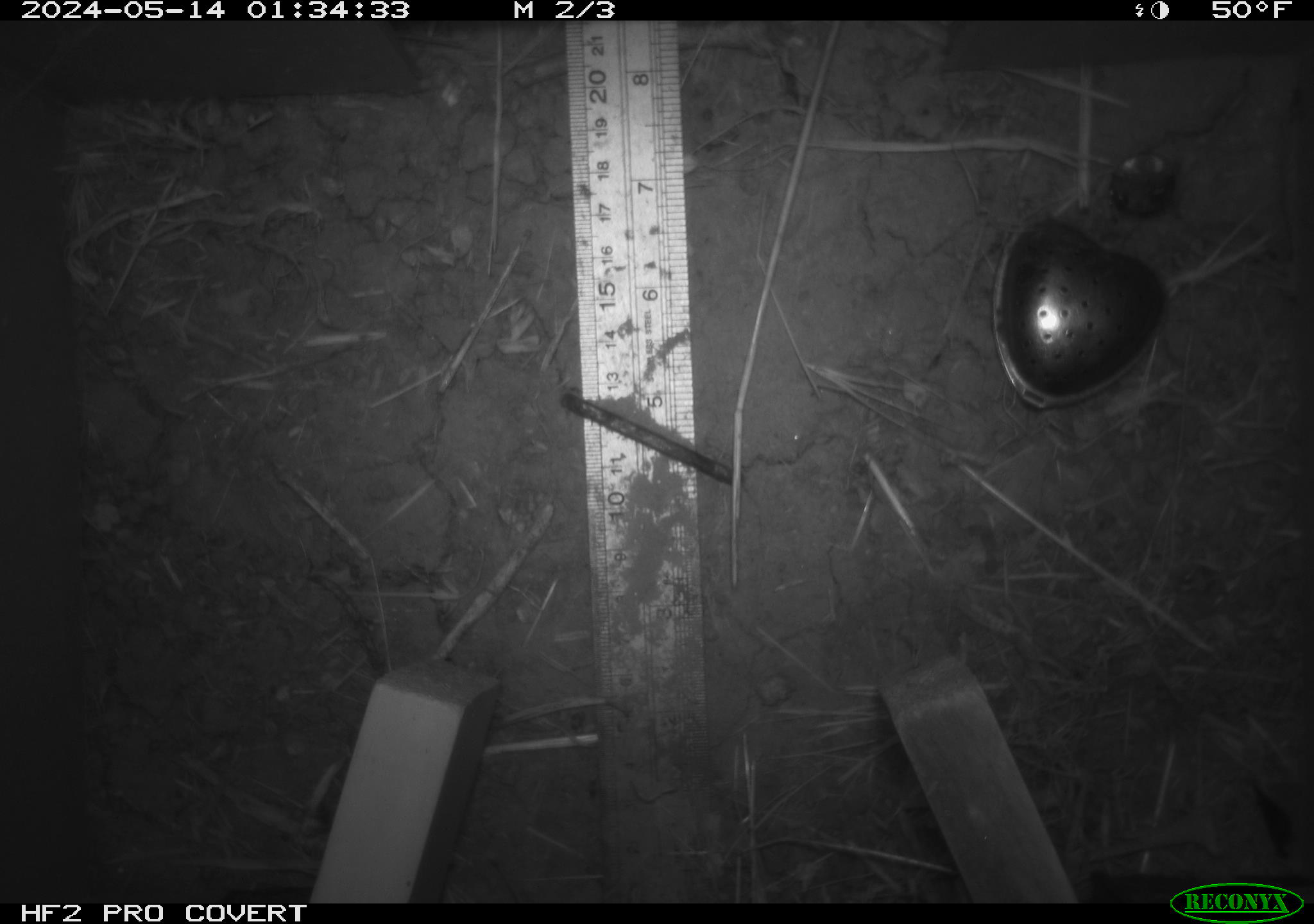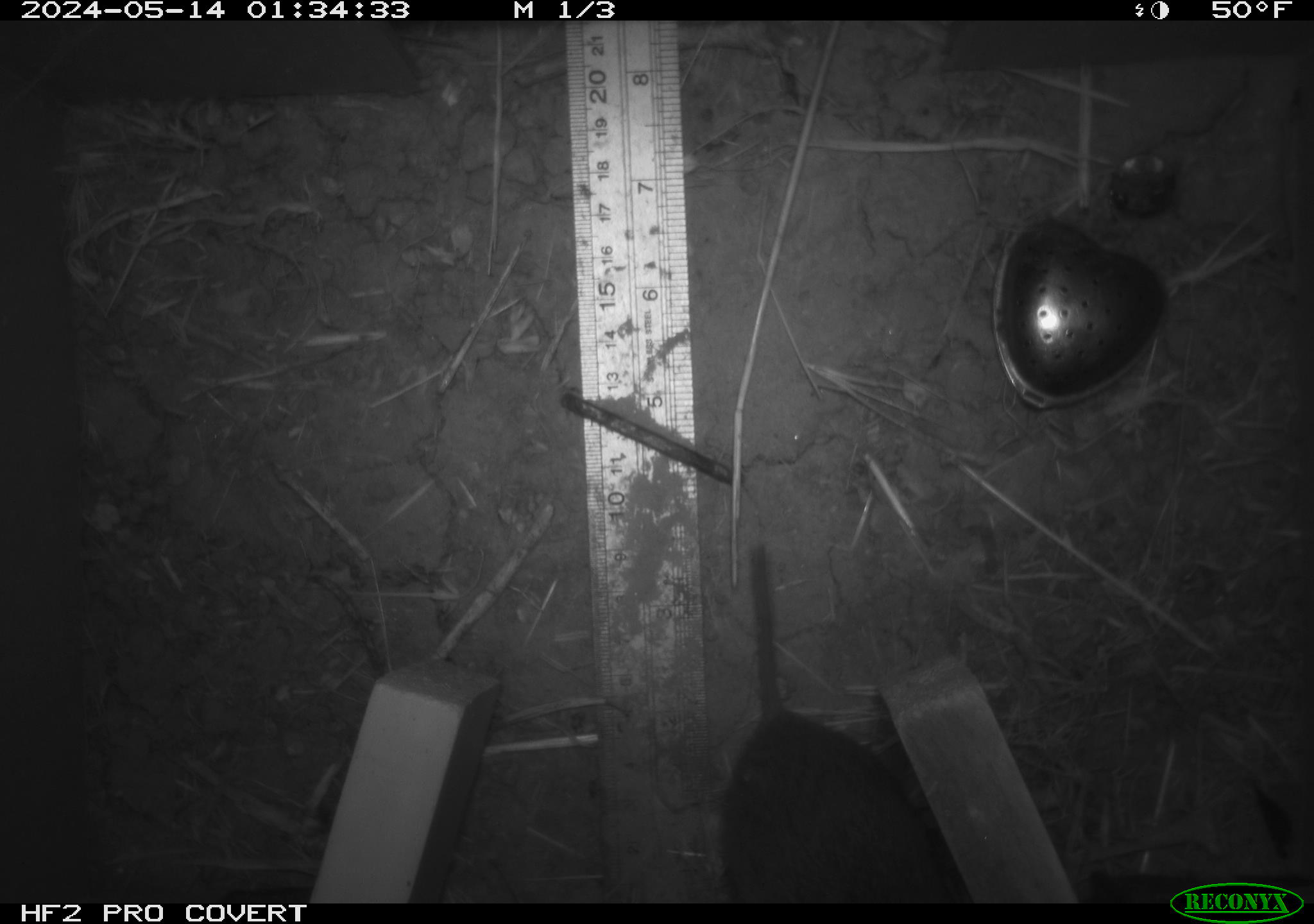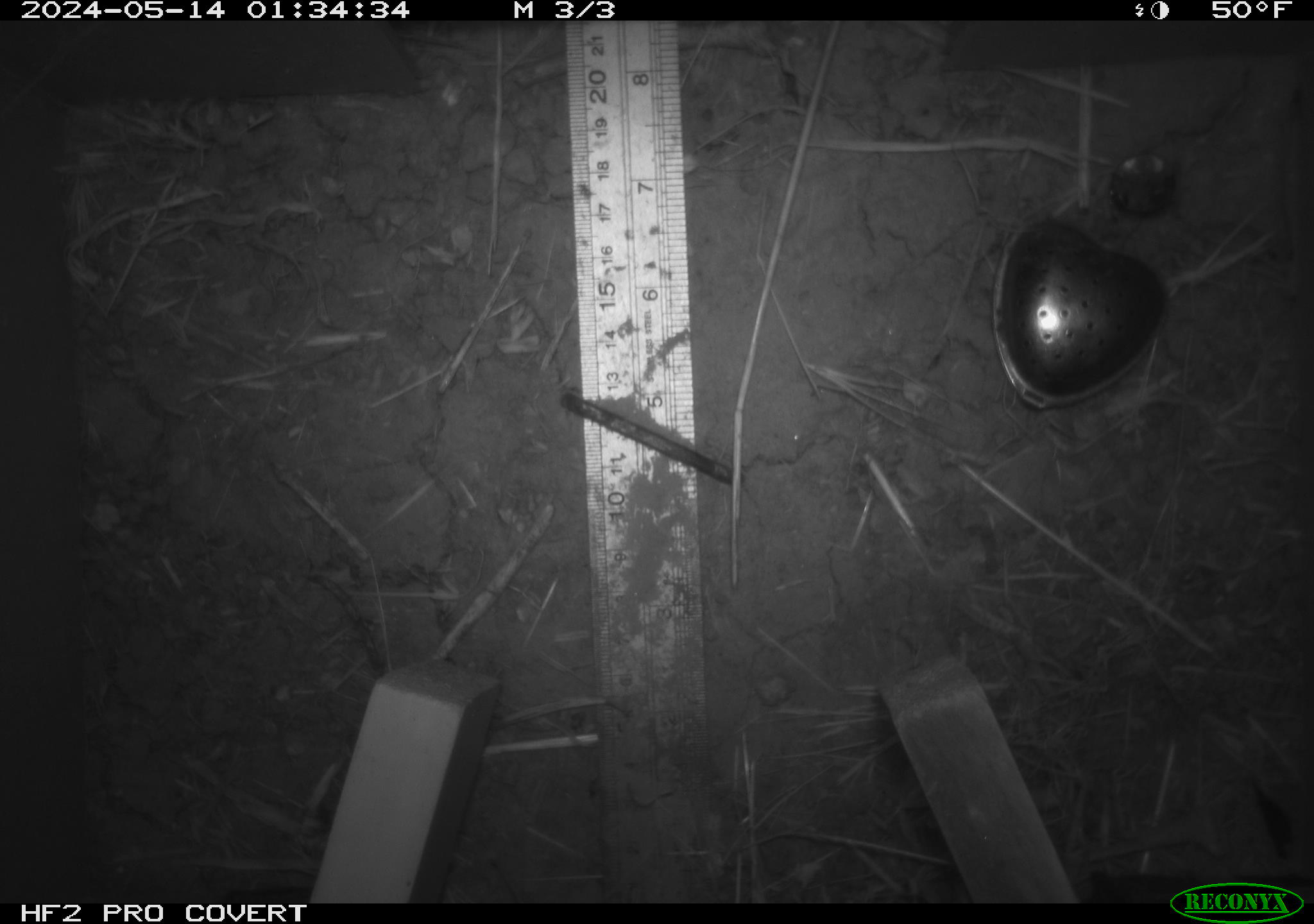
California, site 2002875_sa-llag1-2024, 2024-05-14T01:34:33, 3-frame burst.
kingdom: Animalia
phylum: Chordata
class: Mammalia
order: Rodentia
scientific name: Rodentia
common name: rodent